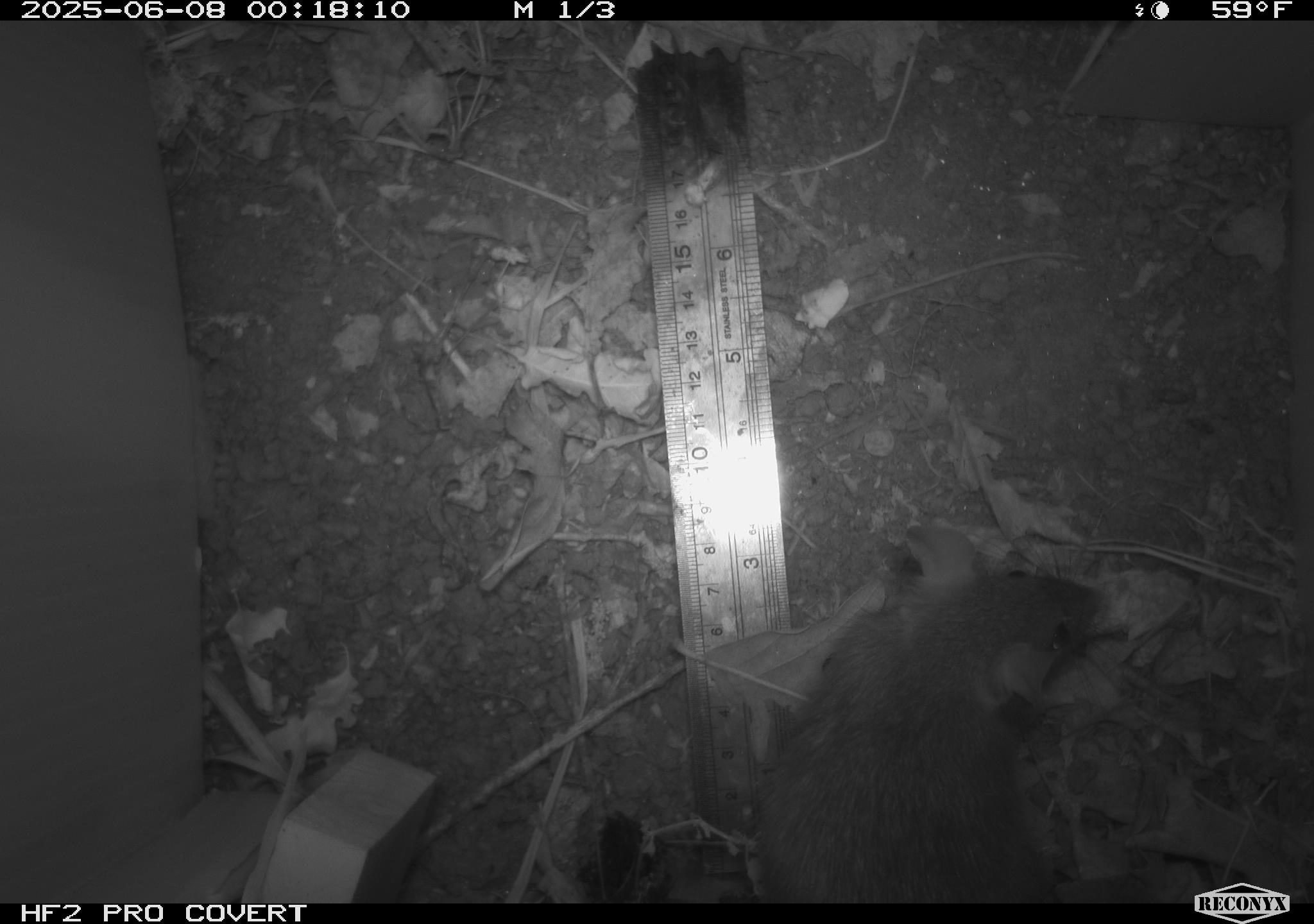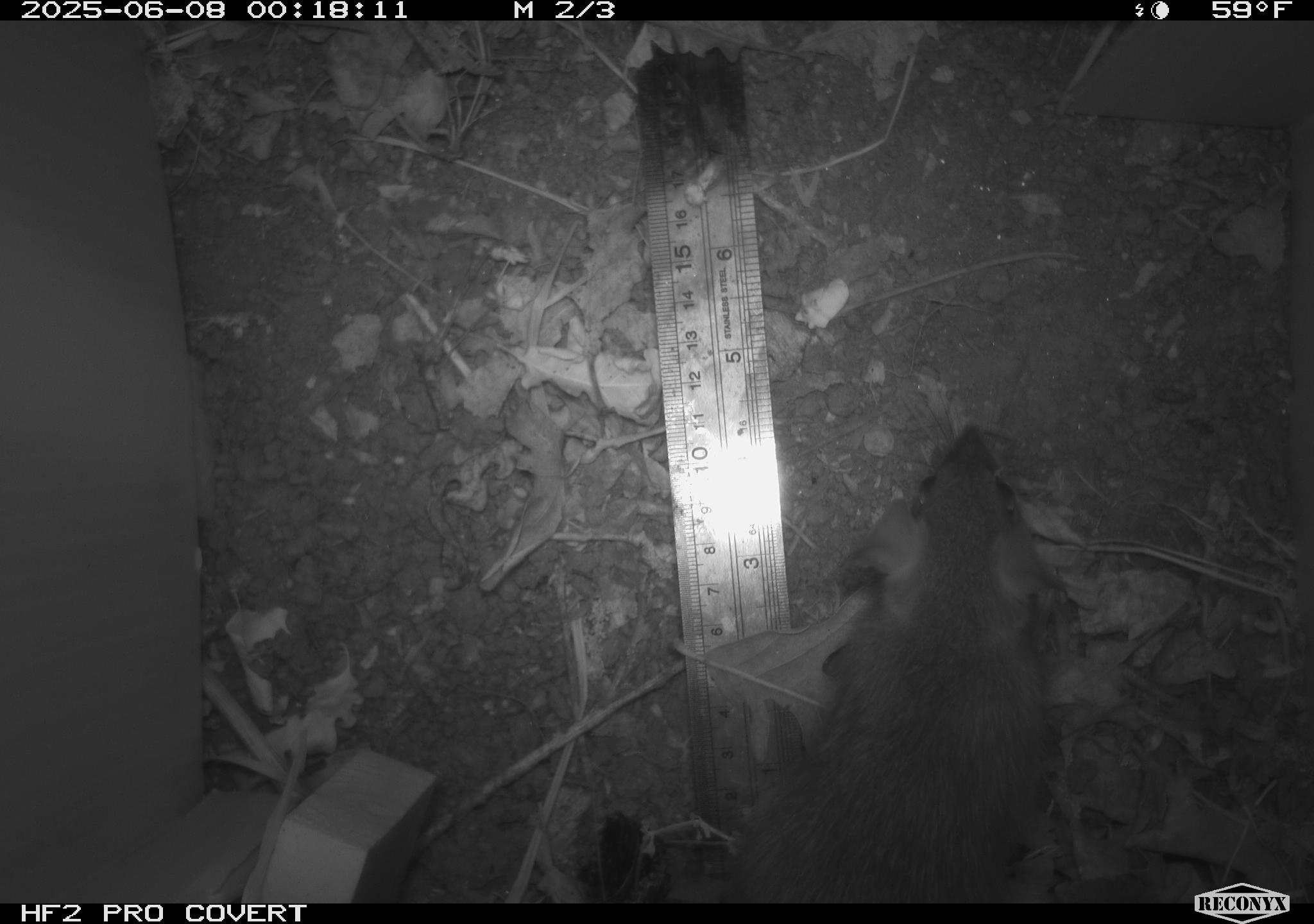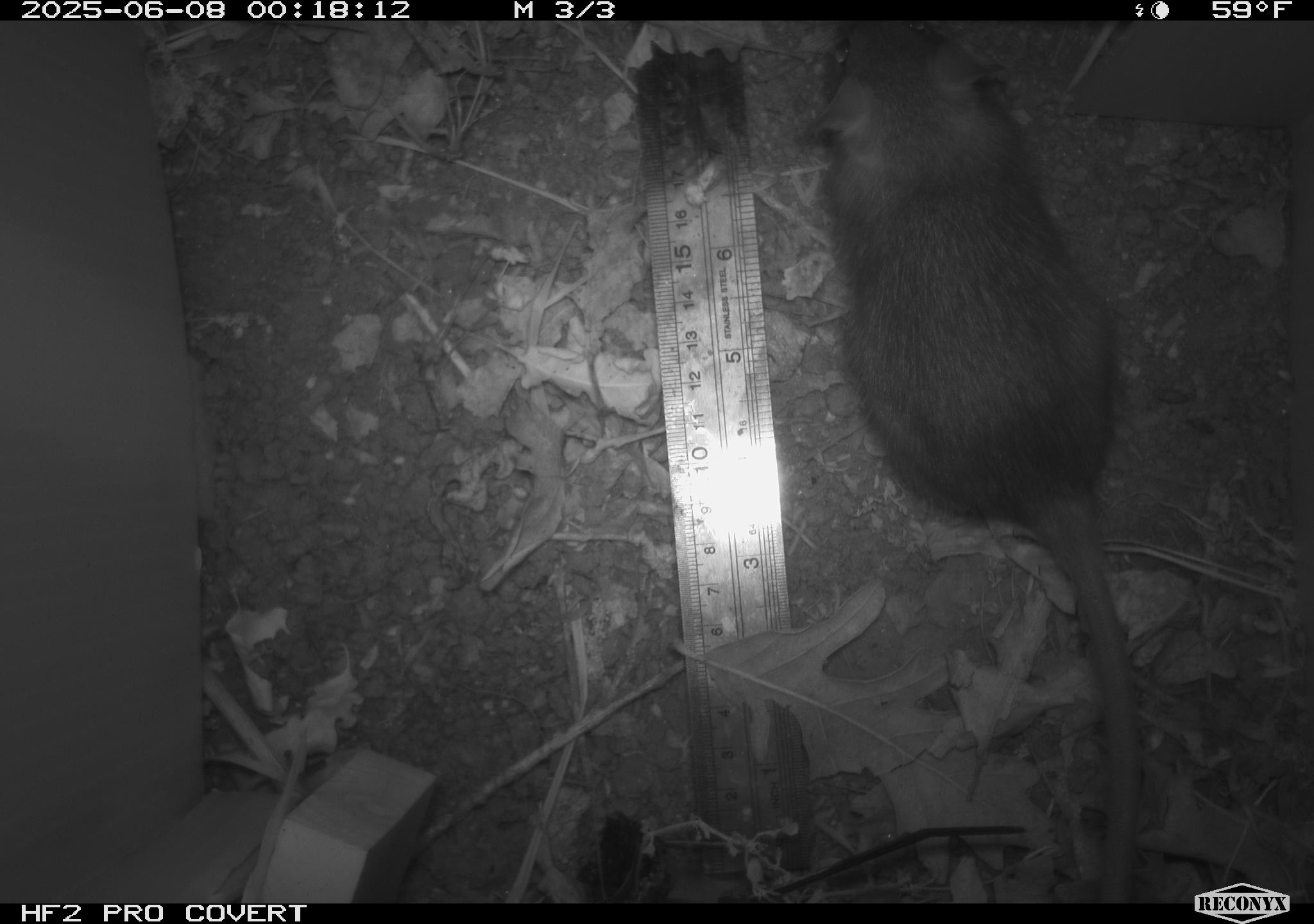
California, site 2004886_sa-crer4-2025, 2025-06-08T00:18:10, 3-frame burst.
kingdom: Animalia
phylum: Chordata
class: Mammalia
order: Rodentia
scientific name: Rodentia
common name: rodent